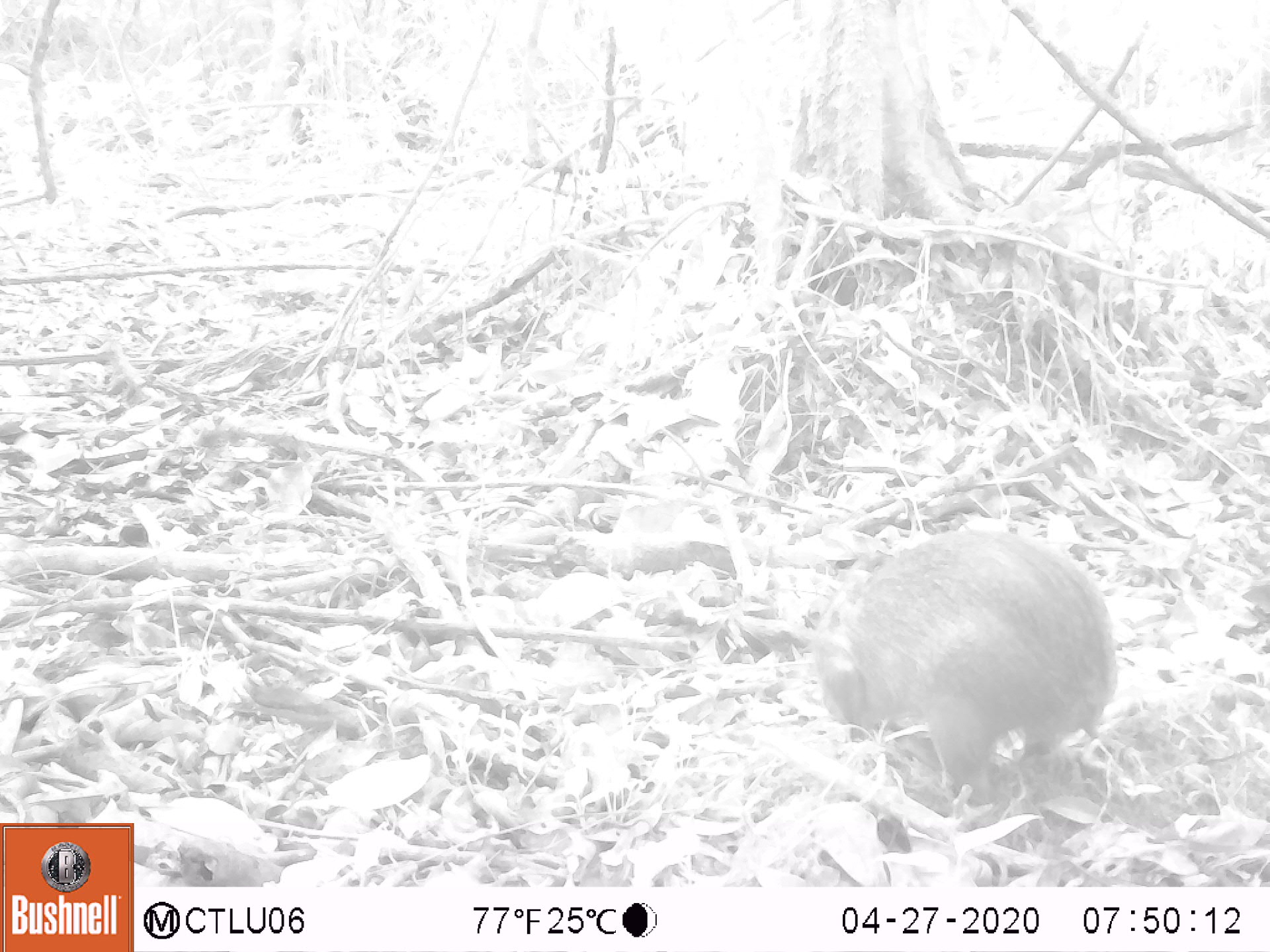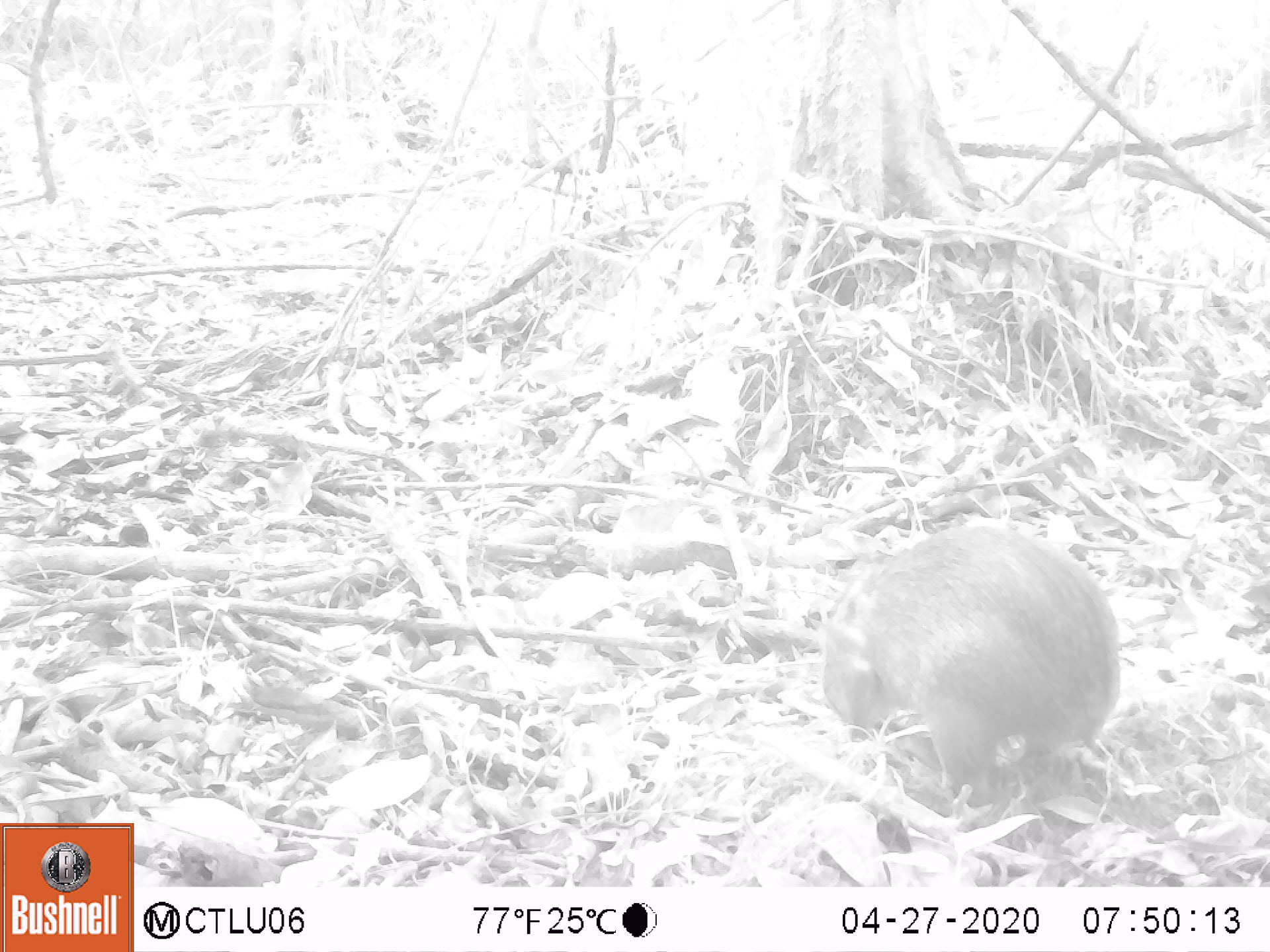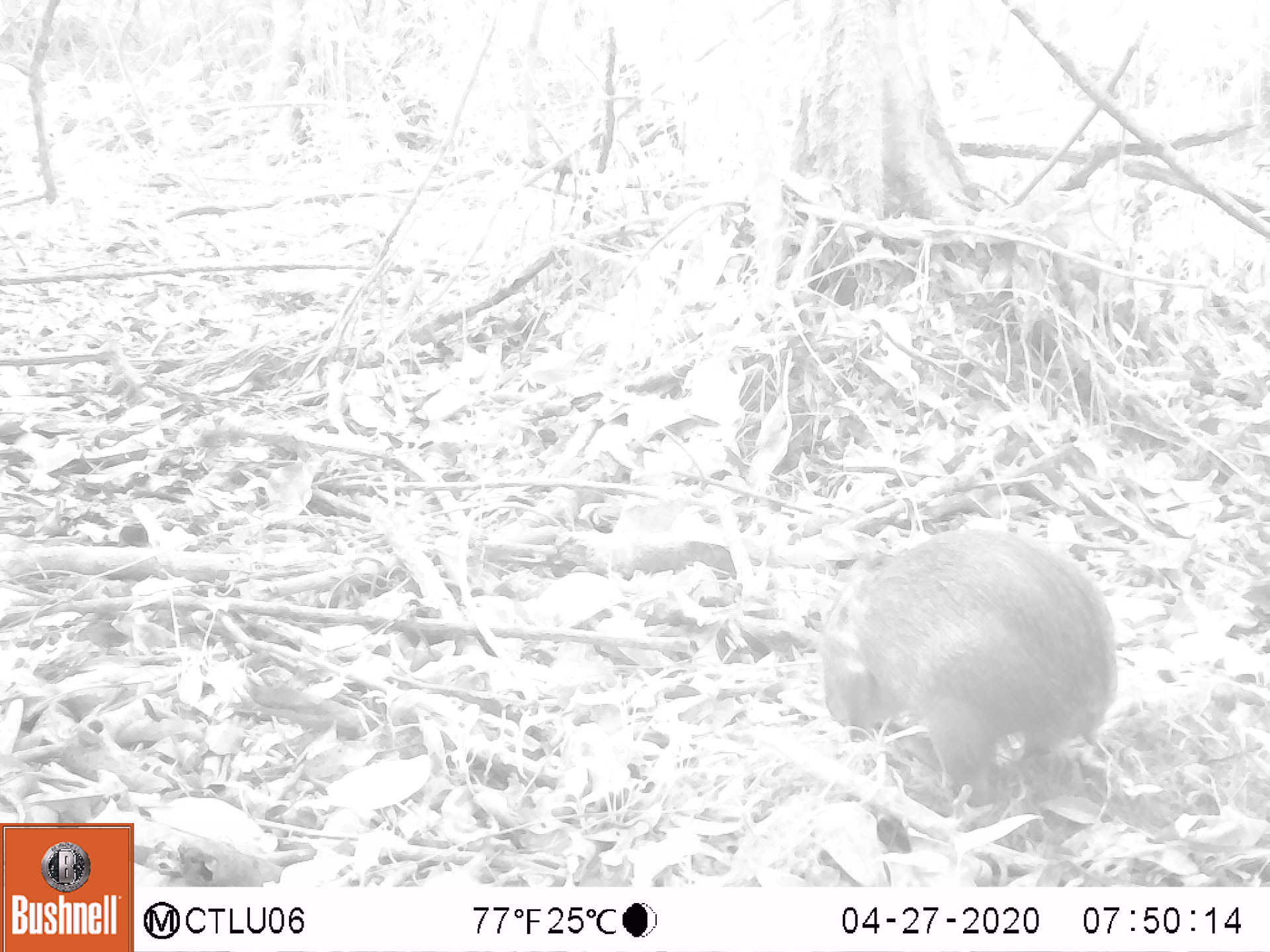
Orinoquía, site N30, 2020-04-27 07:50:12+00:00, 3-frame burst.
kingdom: Animalia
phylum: Chordata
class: Mammalia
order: Rodentia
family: Dasyproctidae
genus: Dasyprocta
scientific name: Dasyprocta fuliginosa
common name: black agouti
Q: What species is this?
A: Black agouti (Dasyprocta fuliginosa).